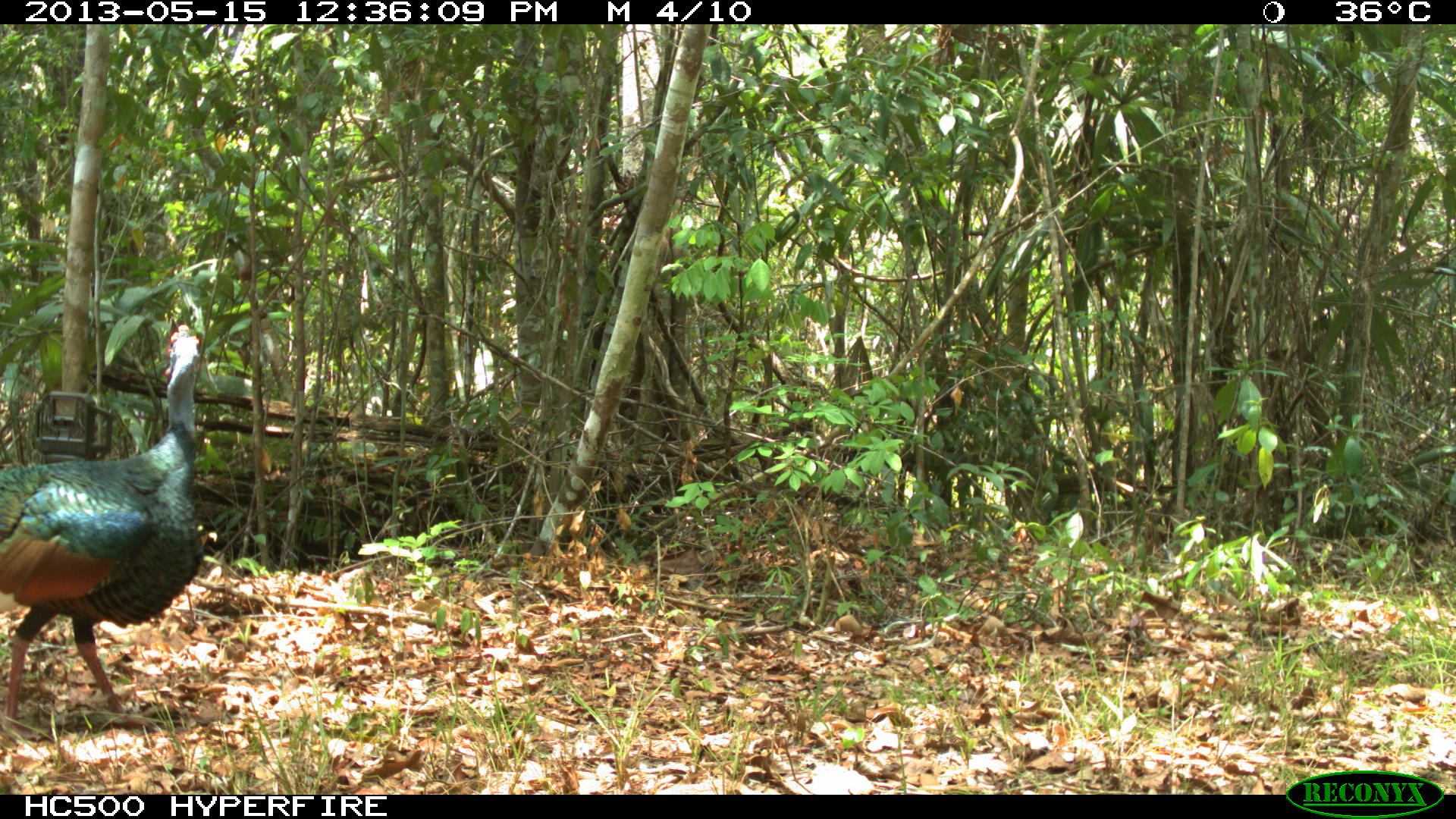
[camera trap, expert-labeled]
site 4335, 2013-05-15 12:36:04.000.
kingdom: Animalia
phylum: Chordata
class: Aves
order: Galliformes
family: Phasianidae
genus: Meleagris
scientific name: Meleagris ocellata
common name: ocellated turkey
Meleagris ocellata (ocellated turkey), count 1, sex male.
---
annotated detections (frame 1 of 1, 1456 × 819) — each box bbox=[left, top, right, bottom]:
meleagris ocellata: bbox=[0, 322, 203, 728]